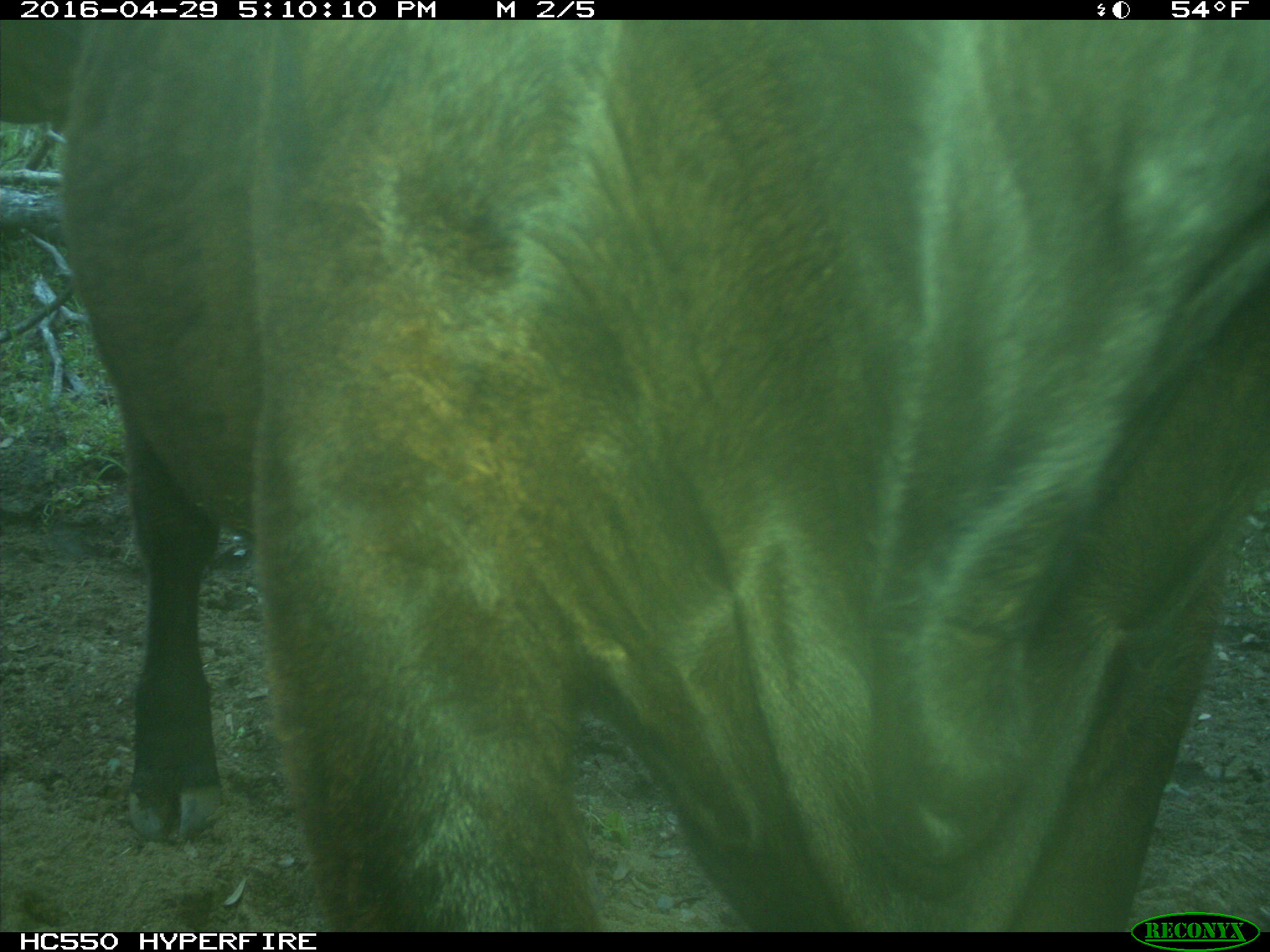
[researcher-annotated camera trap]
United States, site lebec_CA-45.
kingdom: Animalia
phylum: Chordata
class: Mammalia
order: Artiodactyla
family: Bovidae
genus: Bos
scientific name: Bos taurus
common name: domestic cow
Bos taurus (domestic cow).